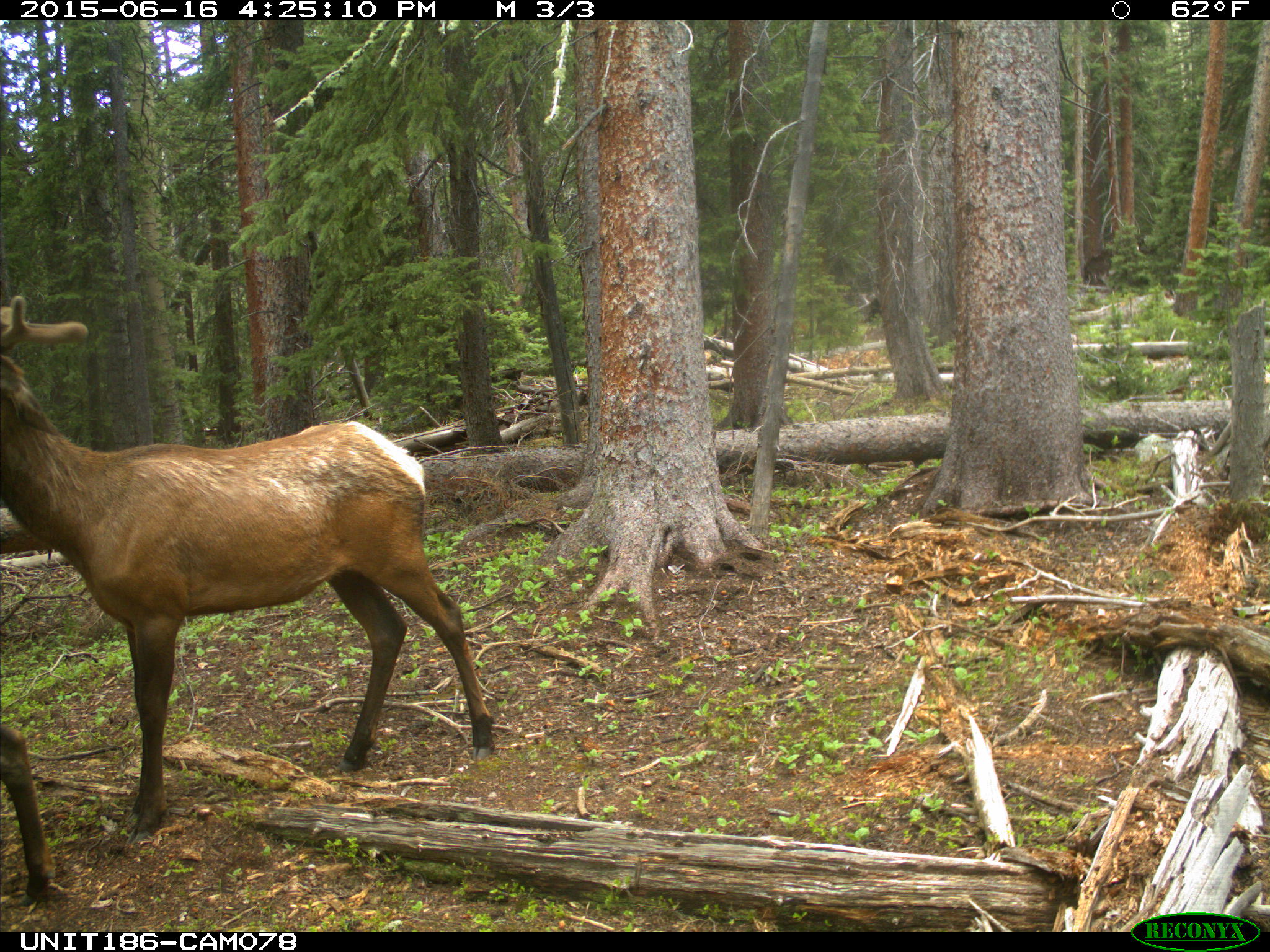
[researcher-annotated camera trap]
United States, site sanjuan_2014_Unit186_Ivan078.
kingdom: Animalia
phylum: Chordata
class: Mammalia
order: Artiodactyla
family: Cervidae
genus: Cervus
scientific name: Cervus elaphus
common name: red deer